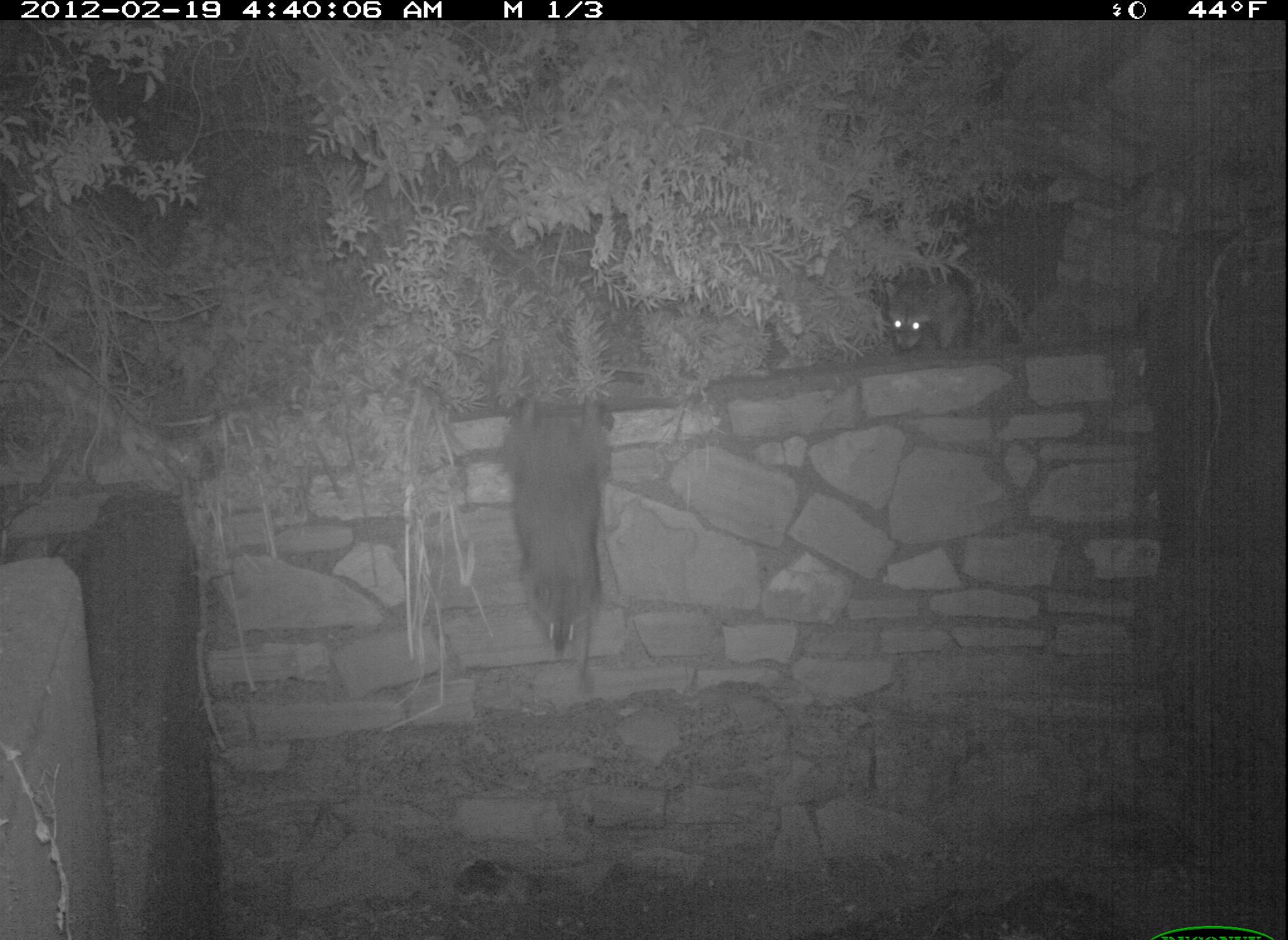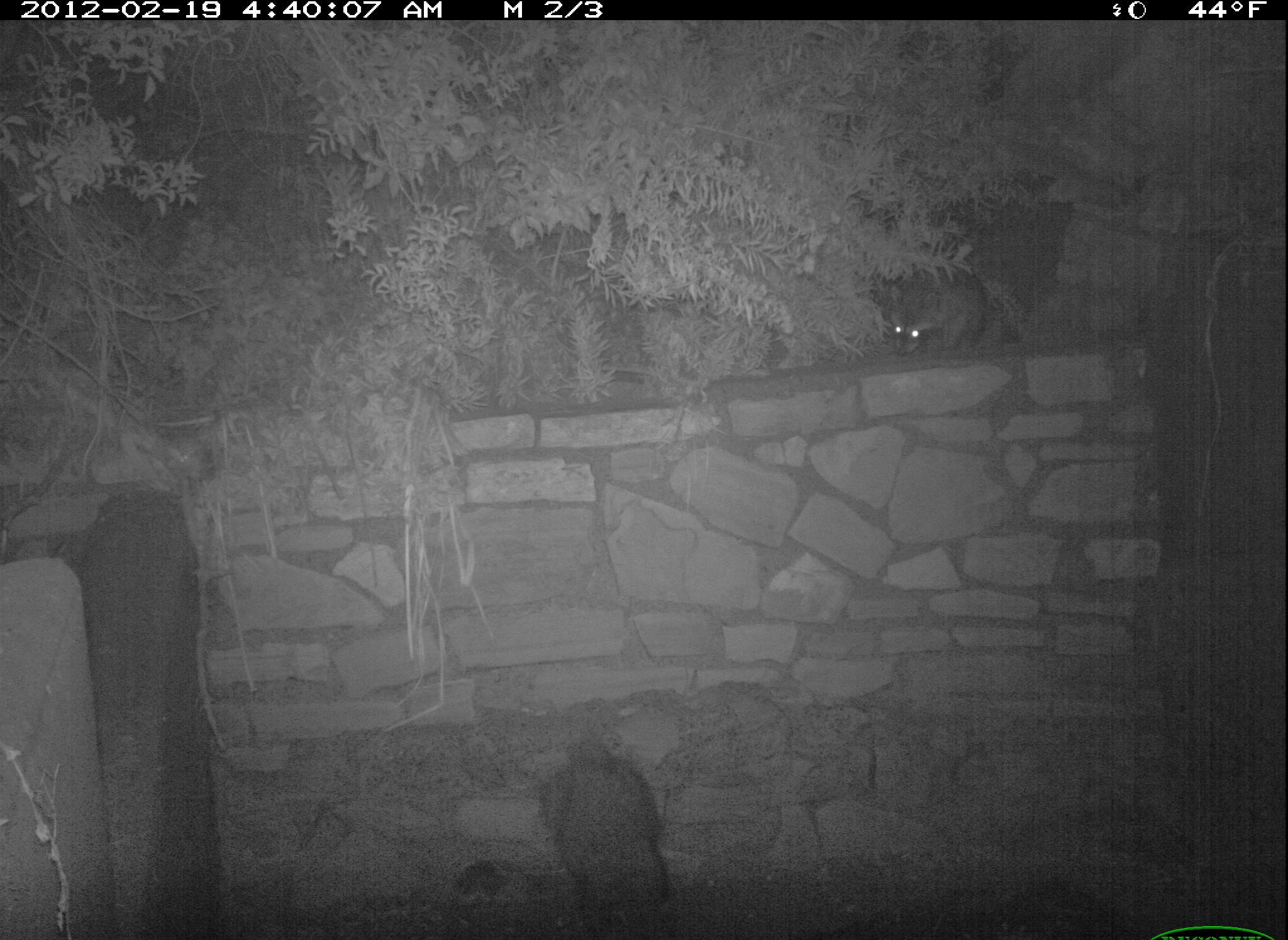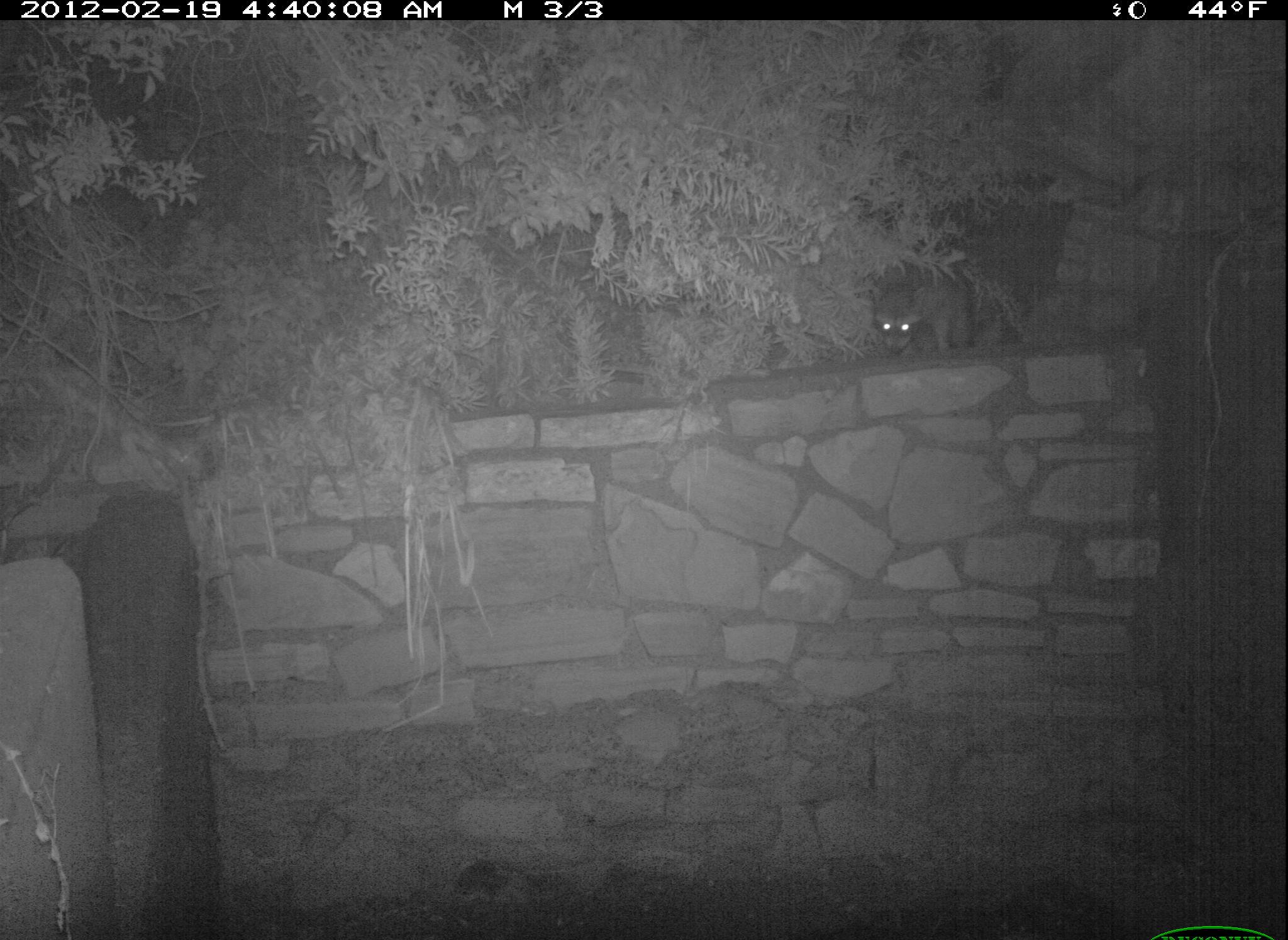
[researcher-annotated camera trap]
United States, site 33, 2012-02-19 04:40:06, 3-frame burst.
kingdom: Animalia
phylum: Chordata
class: Mammalia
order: Carnivora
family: Procyonidae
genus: Procyon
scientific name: Procyon lotor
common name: raccoon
Raccoon (Procyon lotor).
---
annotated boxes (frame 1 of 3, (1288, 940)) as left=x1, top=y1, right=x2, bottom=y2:
raccoon: left=492, top=380, right=626, bottom=705; left=881, top=266, right=984, bottom=359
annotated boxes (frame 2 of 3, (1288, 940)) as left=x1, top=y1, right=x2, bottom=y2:
raccoon: left=541, top=734, right=696, bottom=940; left=865, top=250, right=1000, bottom=366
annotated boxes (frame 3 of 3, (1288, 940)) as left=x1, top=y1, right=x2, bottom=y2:
raccoon: left=860, top=245, right=1000, bottom=372